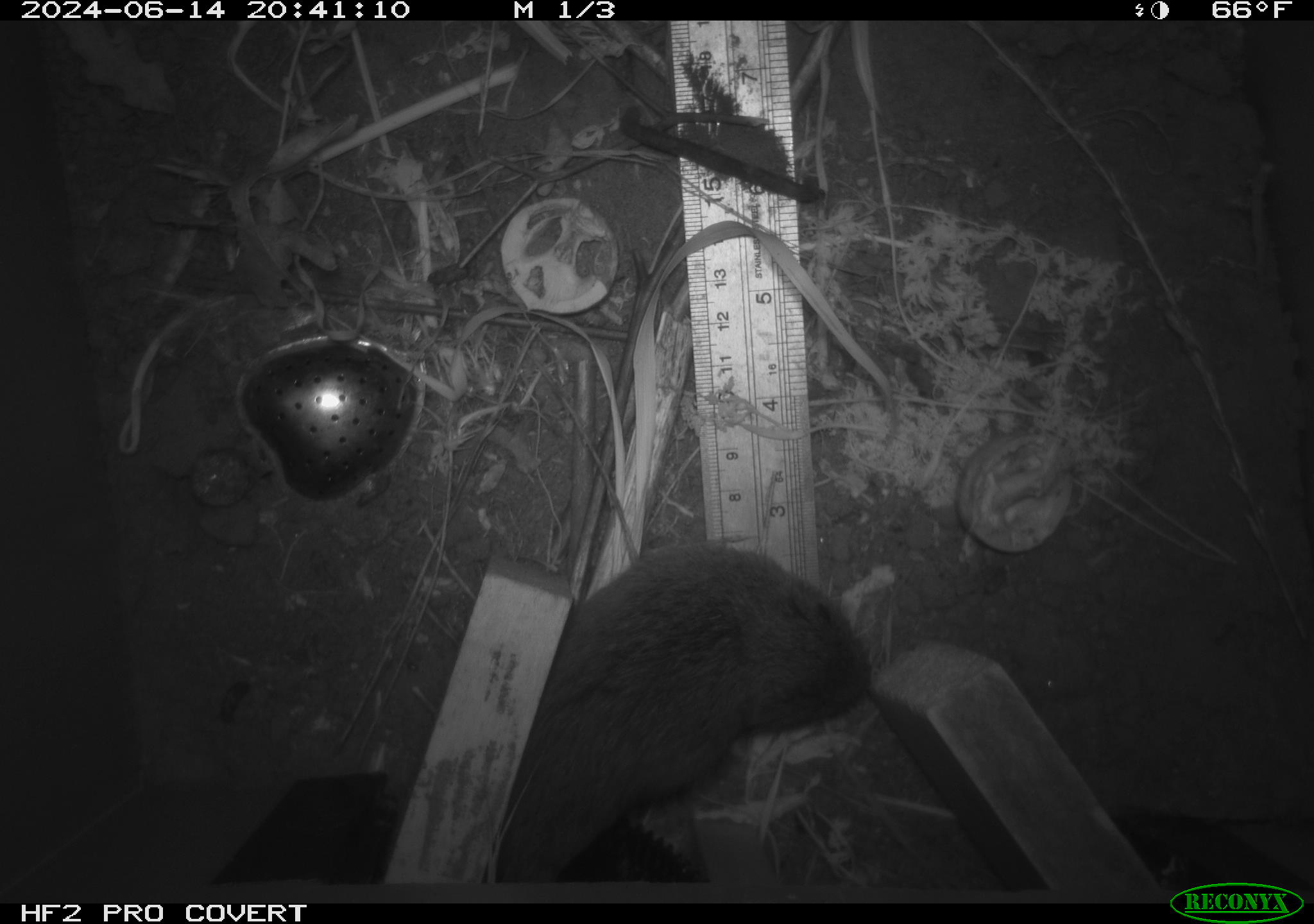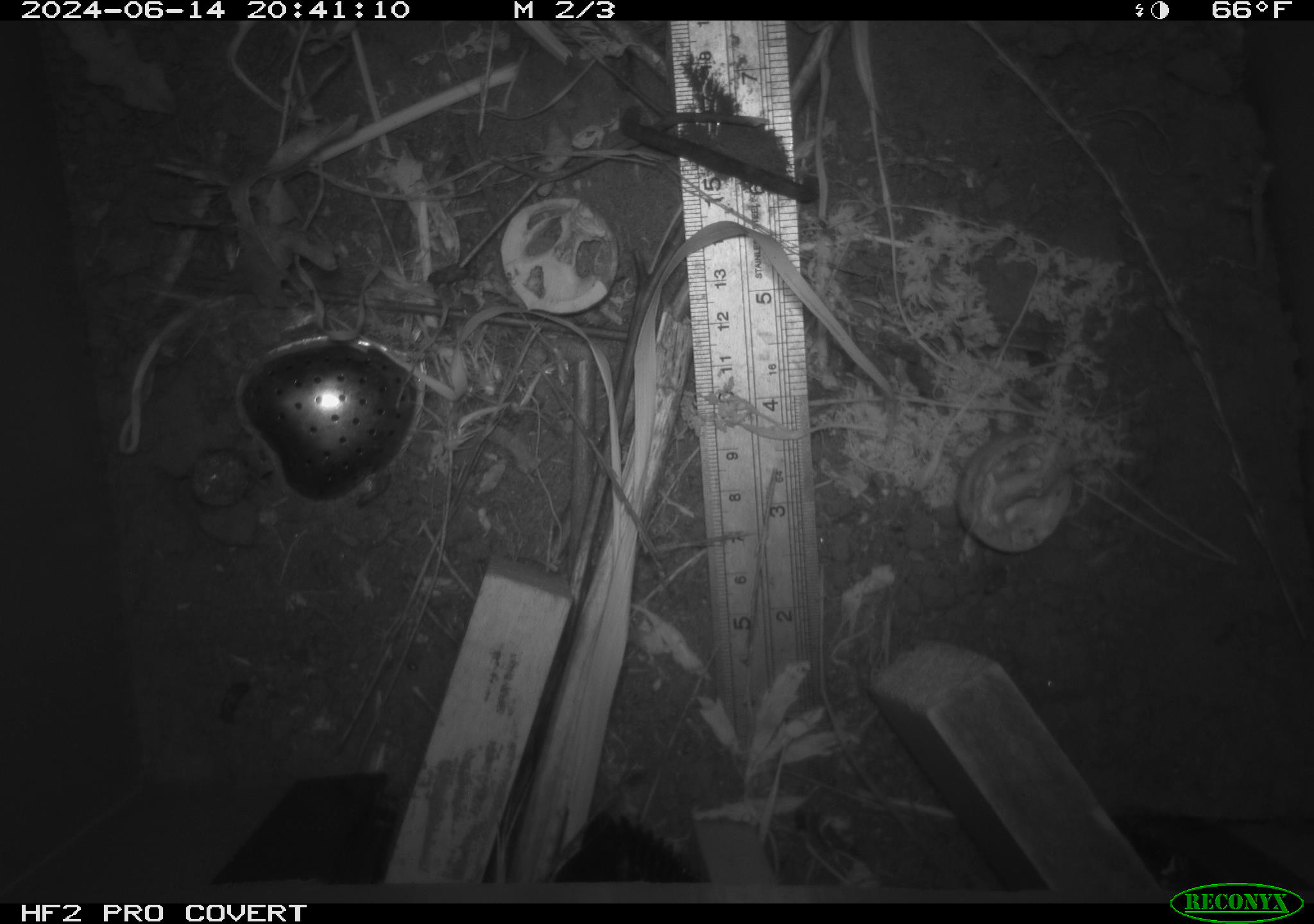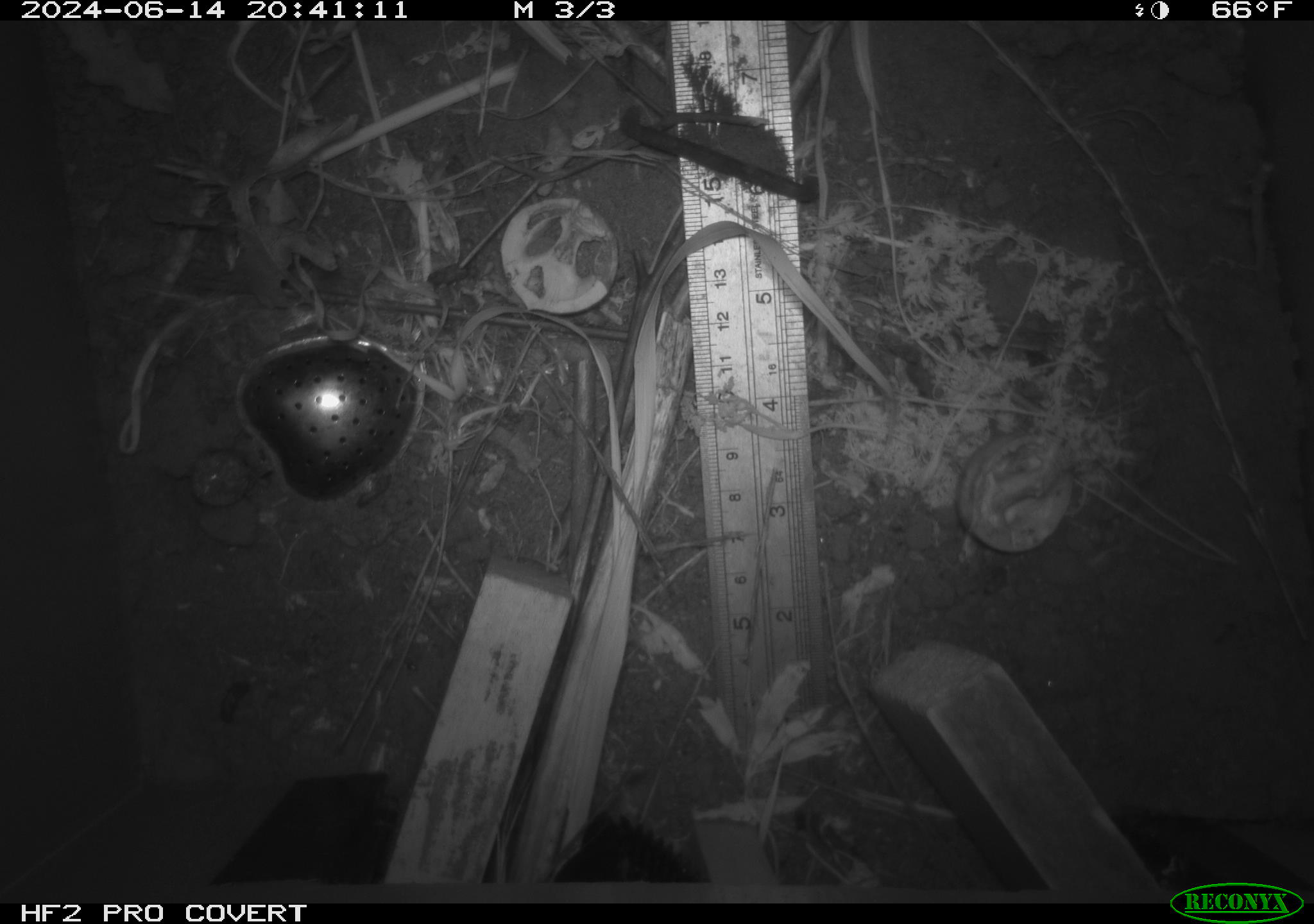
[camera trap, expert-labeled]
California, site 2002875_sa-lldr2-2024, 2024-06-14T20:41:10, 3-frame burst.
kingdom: Animalia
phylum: Chordata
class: Mammalia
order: Rodentia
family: Cricetidae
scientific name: Arvicolinae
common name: voles, lemmings, and muskrats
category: arvicolinae subfamily